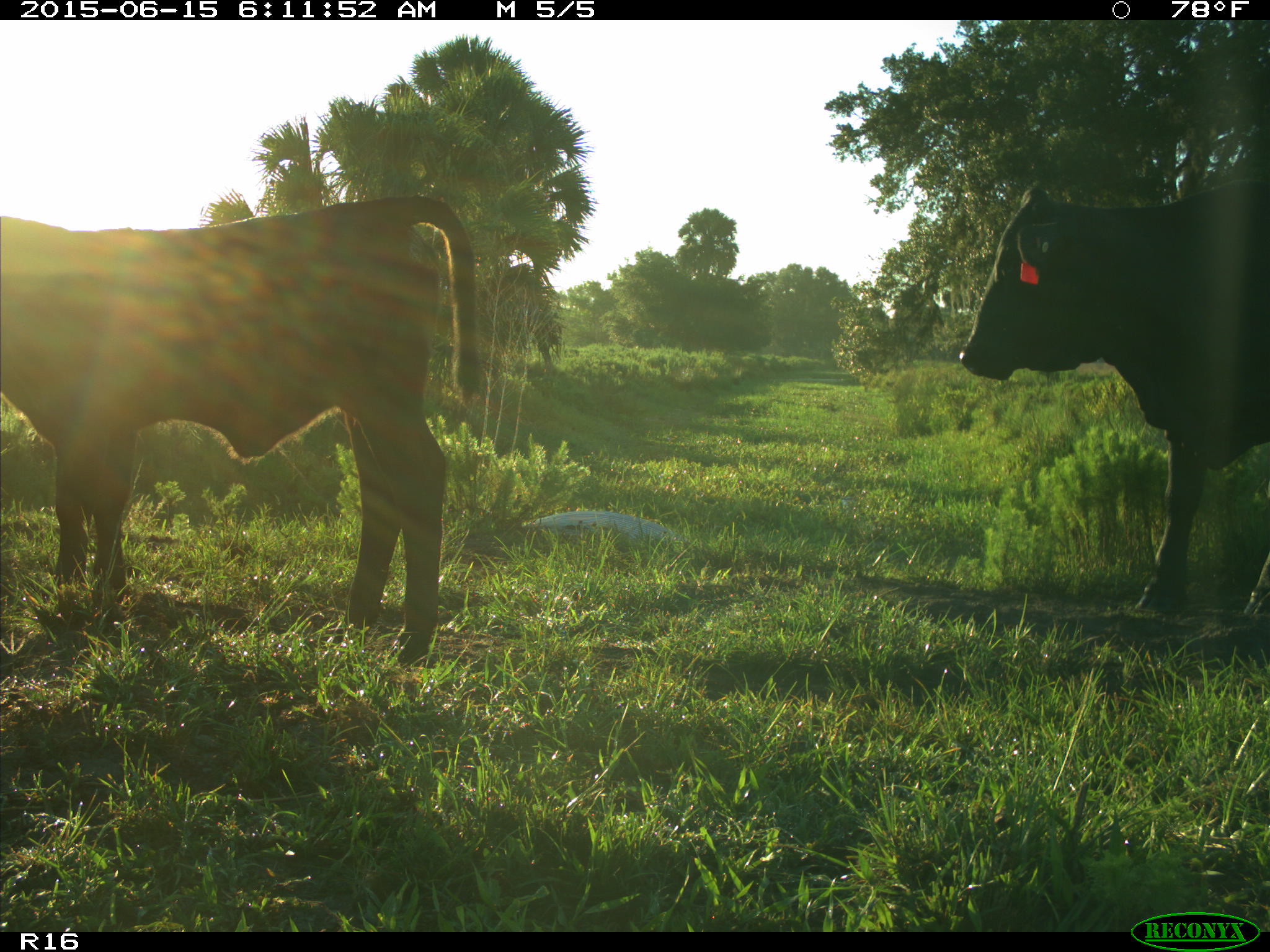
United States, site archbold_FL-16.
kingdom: Animalia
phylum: Chordata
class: Mammalia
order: Artiodactyla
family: Bovidae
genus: Bos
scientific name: Bos taurus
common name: domestic cow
Bos taurus (domestic cow).